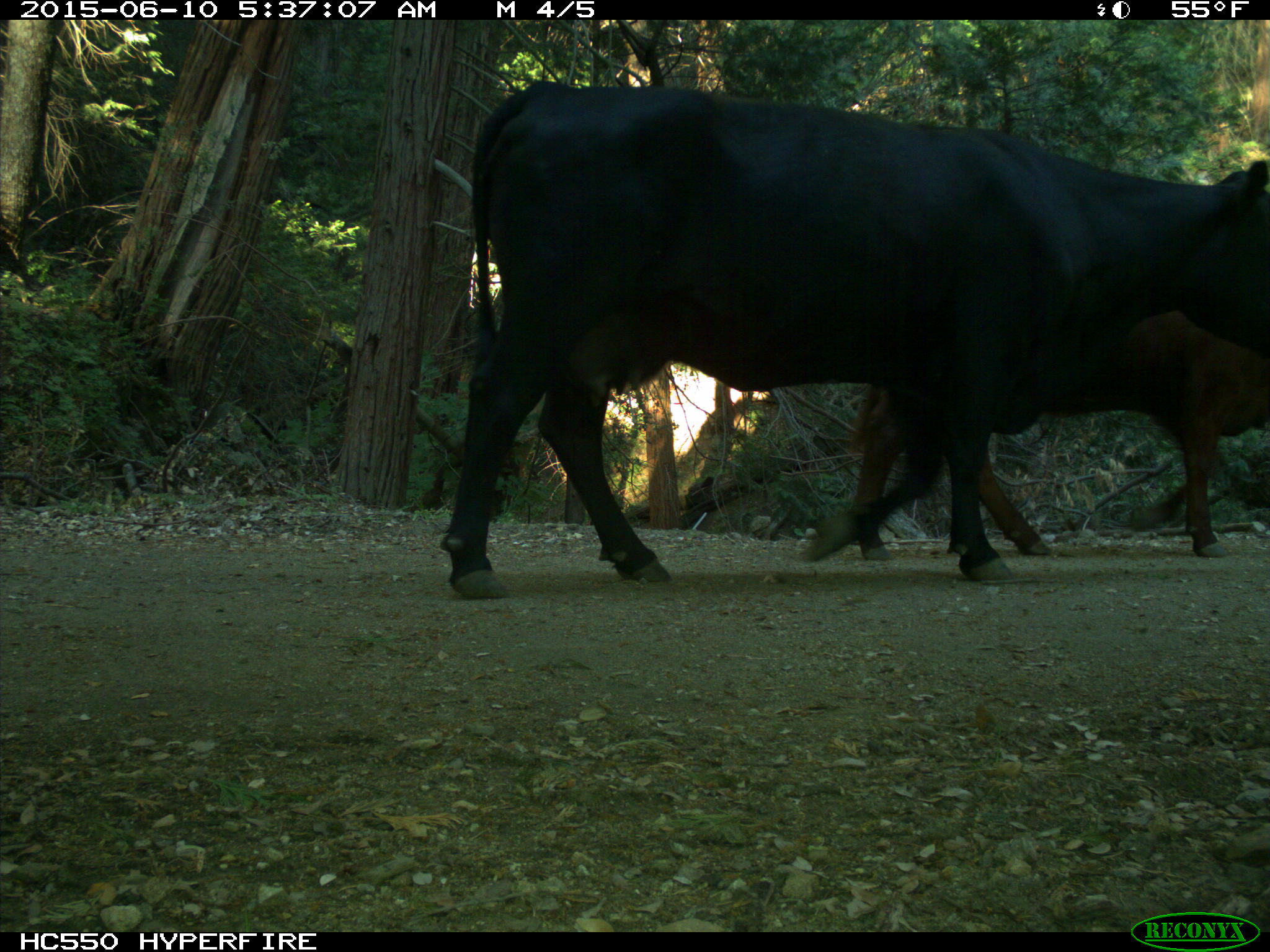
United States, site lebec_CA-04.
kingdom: Animalia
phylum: Chordata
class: Mammalia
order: Artiodactyla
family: Bovidae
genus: Bos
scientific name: Bos taurus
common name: domestic cow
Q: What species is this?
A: Bos taurus (domestic cow).